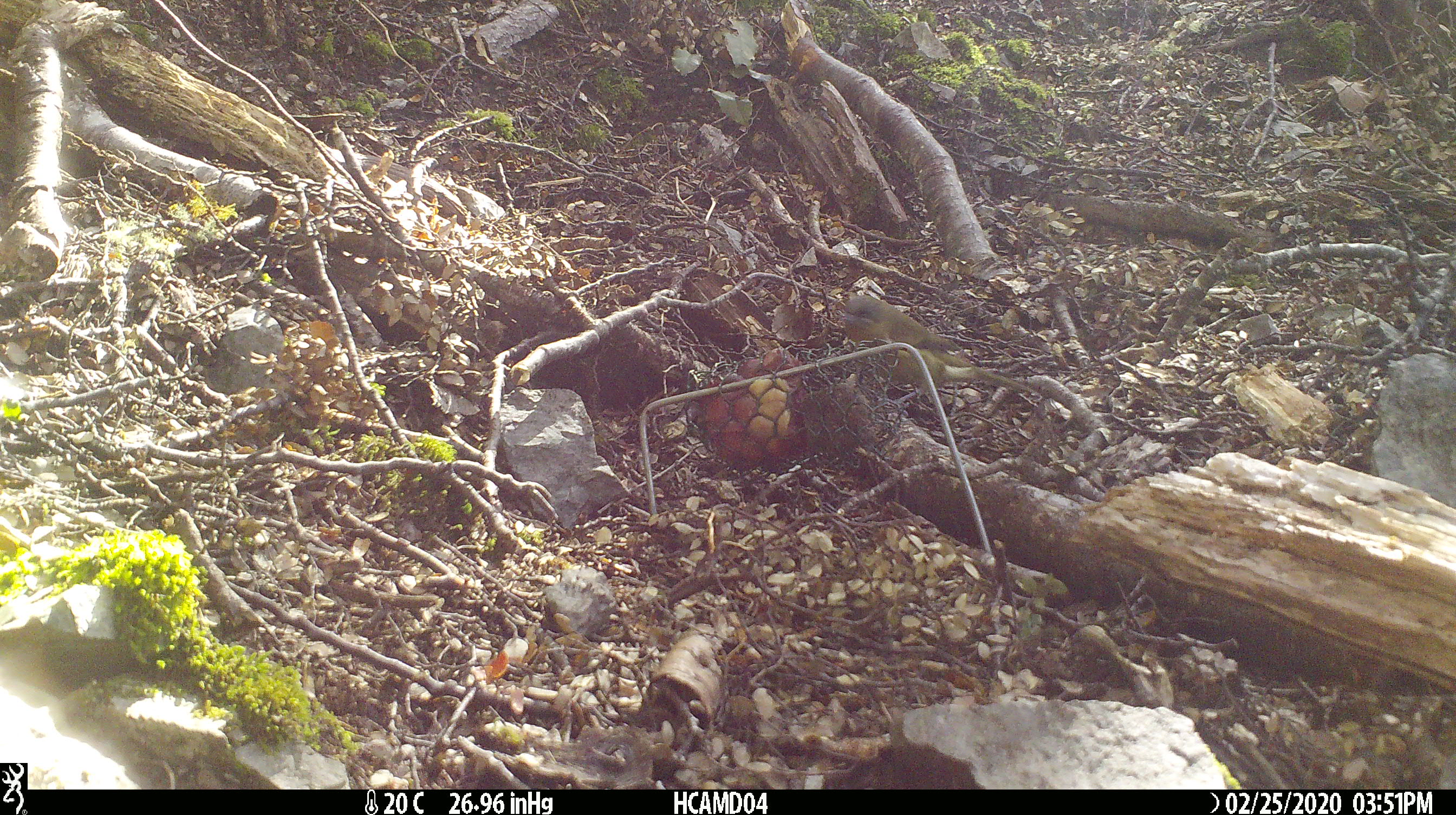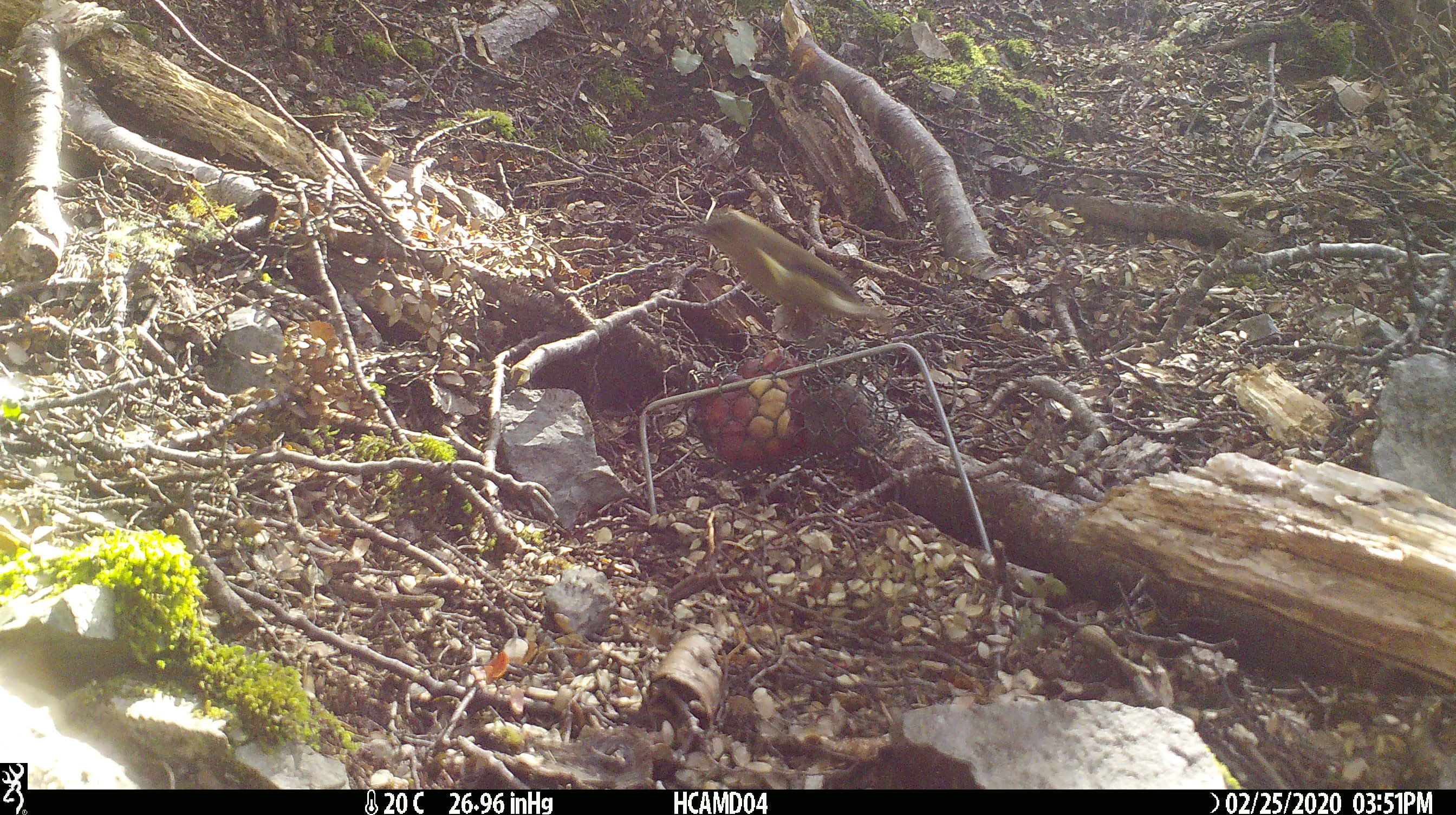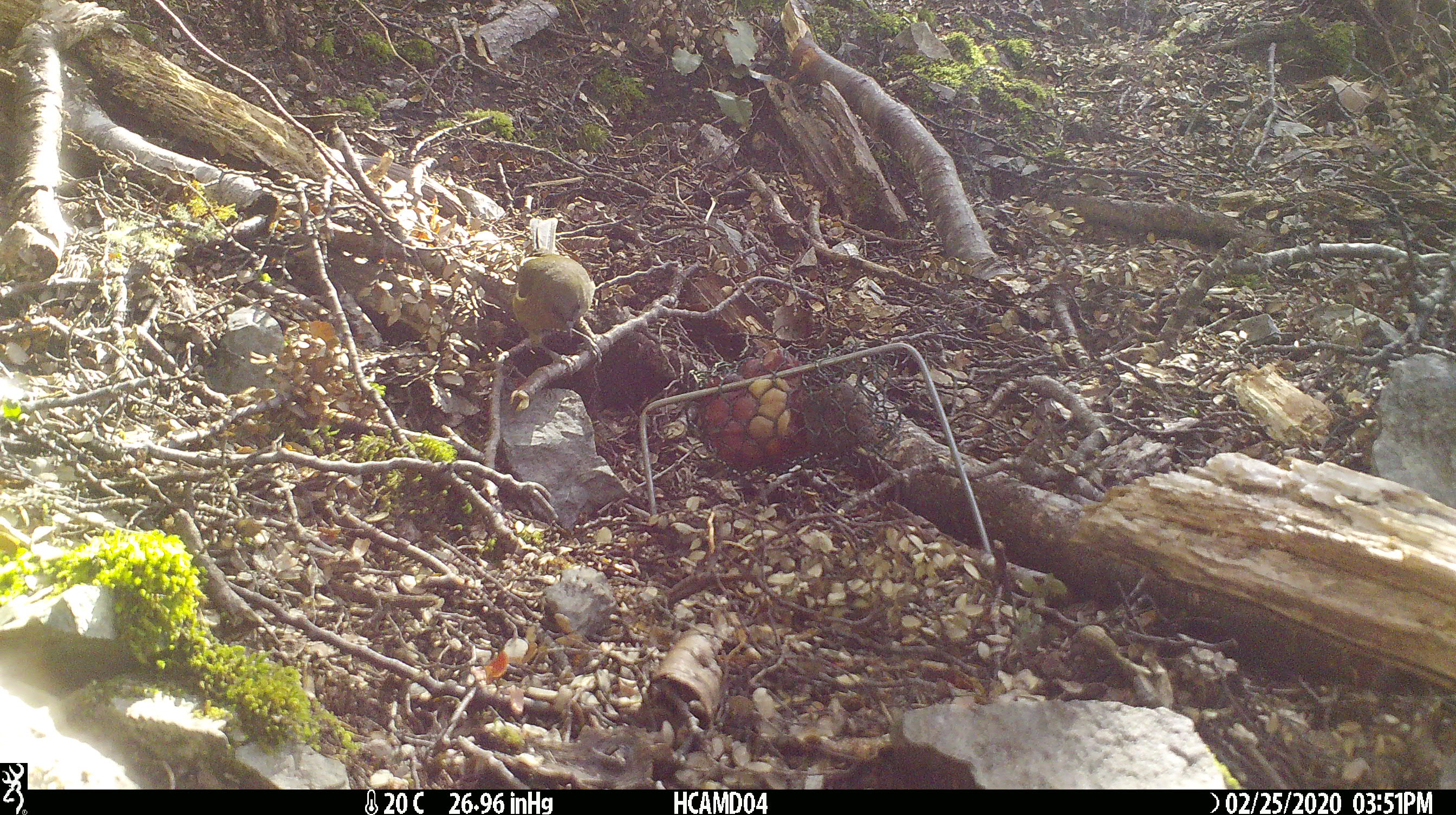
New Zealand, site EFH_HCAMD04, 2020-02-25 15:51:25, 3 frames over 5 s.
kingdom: Animalia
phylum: Chordata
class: Aves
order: Passeriformes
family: Meliphagidae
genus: Anthornis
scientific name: Anthornis melanura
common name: new zealand bellbird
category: bellbird